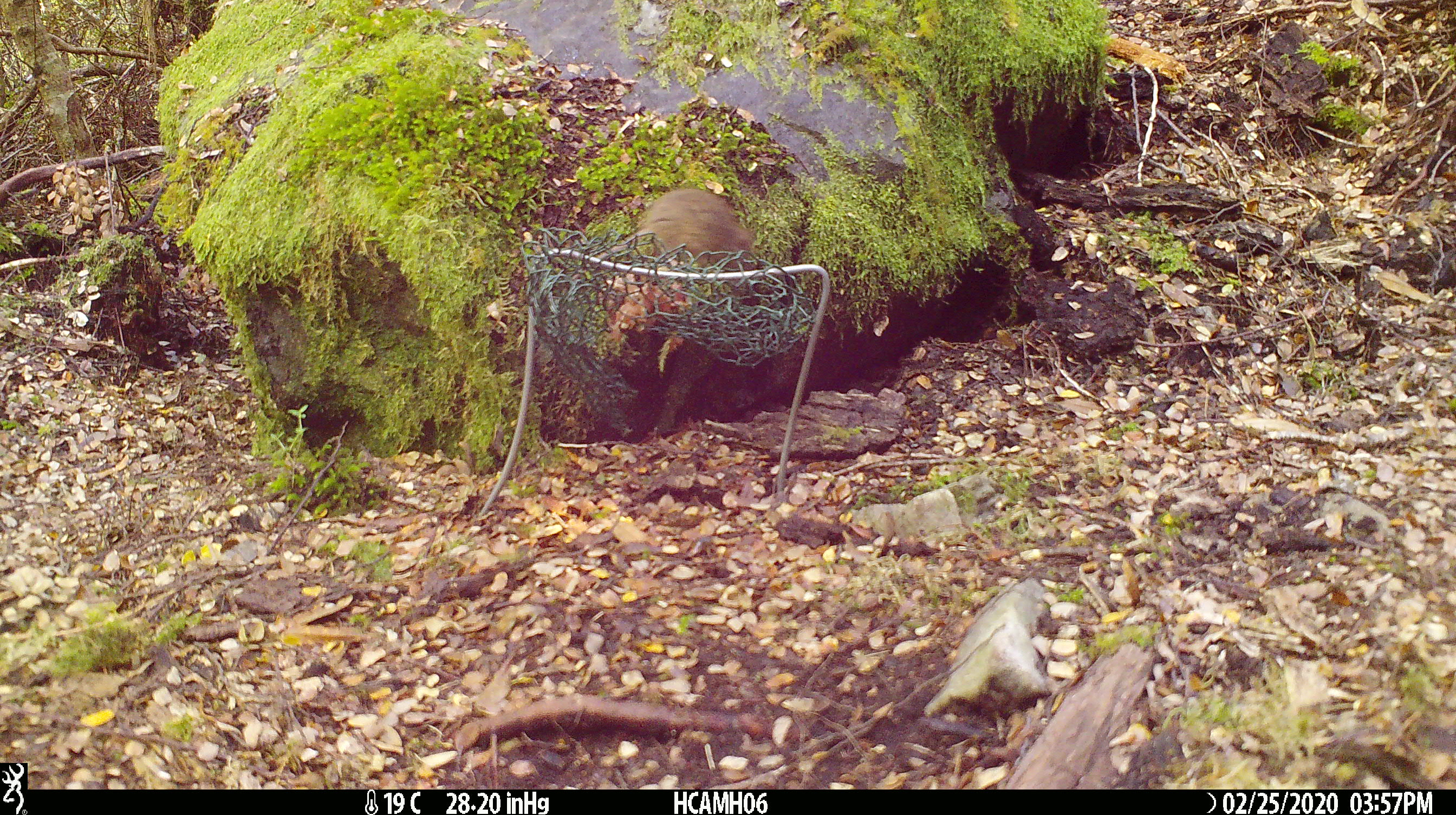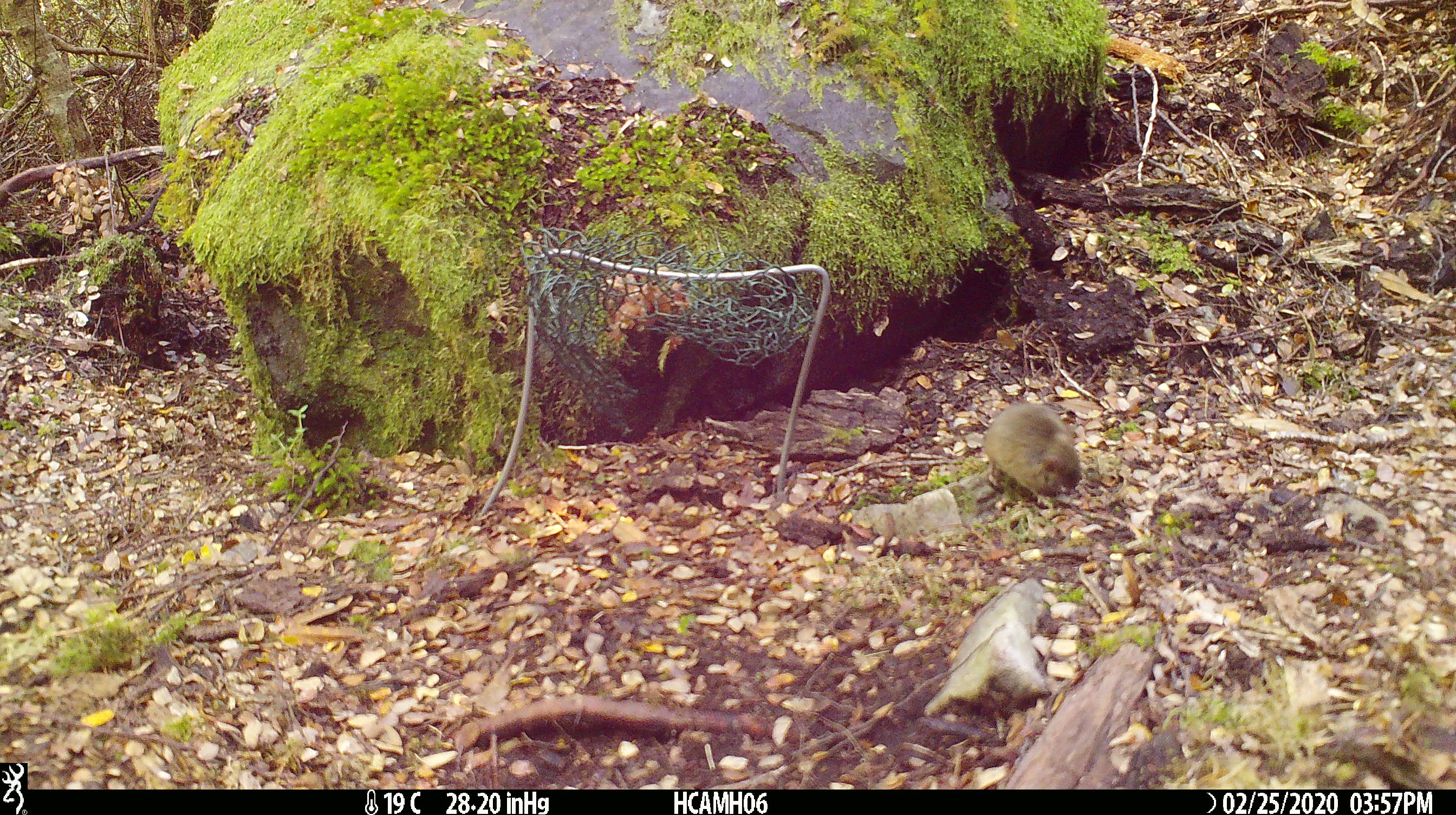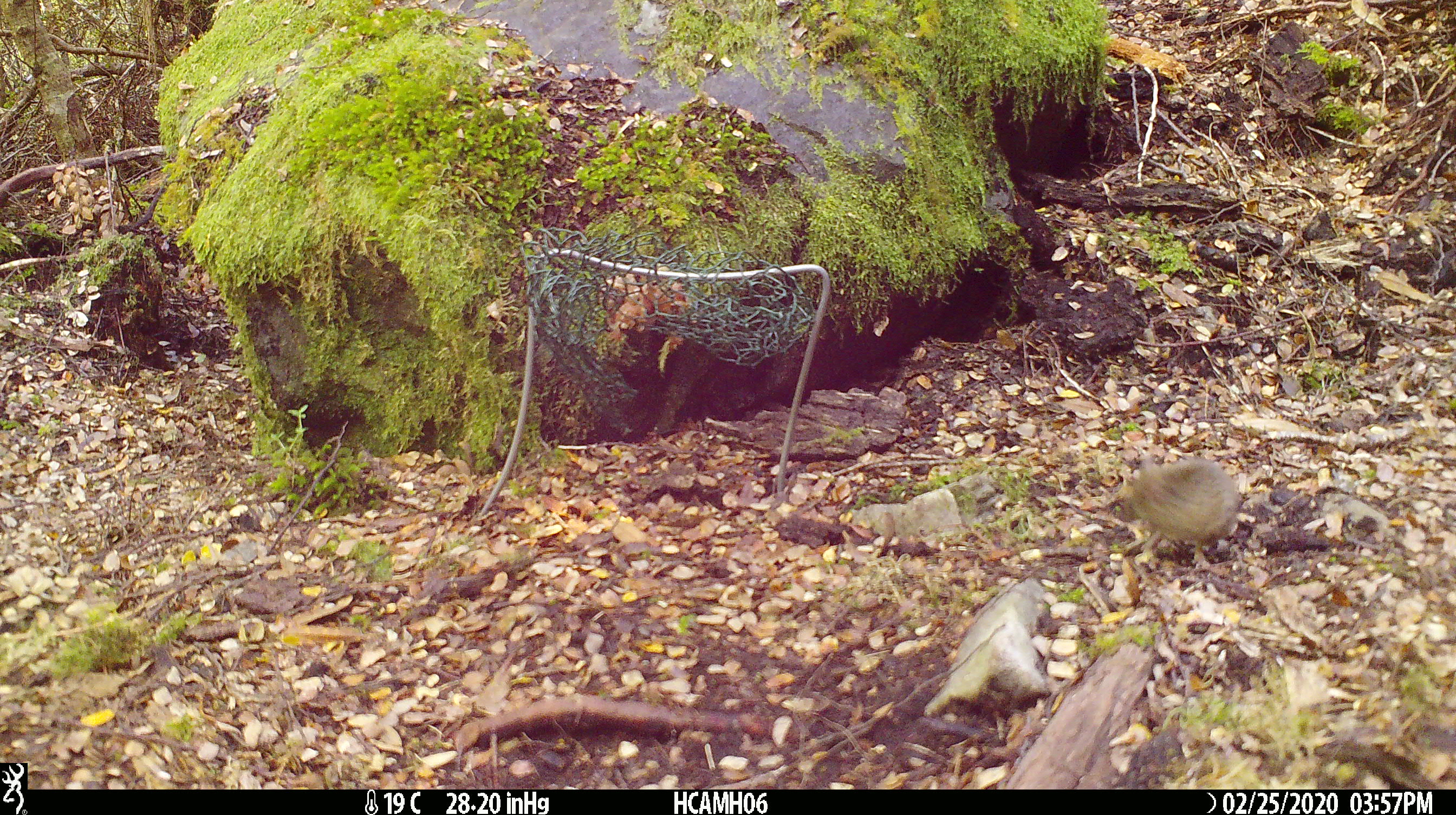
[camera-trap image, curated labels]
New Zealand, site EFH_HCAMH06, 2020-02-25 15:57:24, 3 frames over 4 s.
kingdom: Animalia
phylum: Chordata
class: Mammalia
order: Rodentia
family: Muridae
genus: Mus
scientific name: Mus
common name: mouse